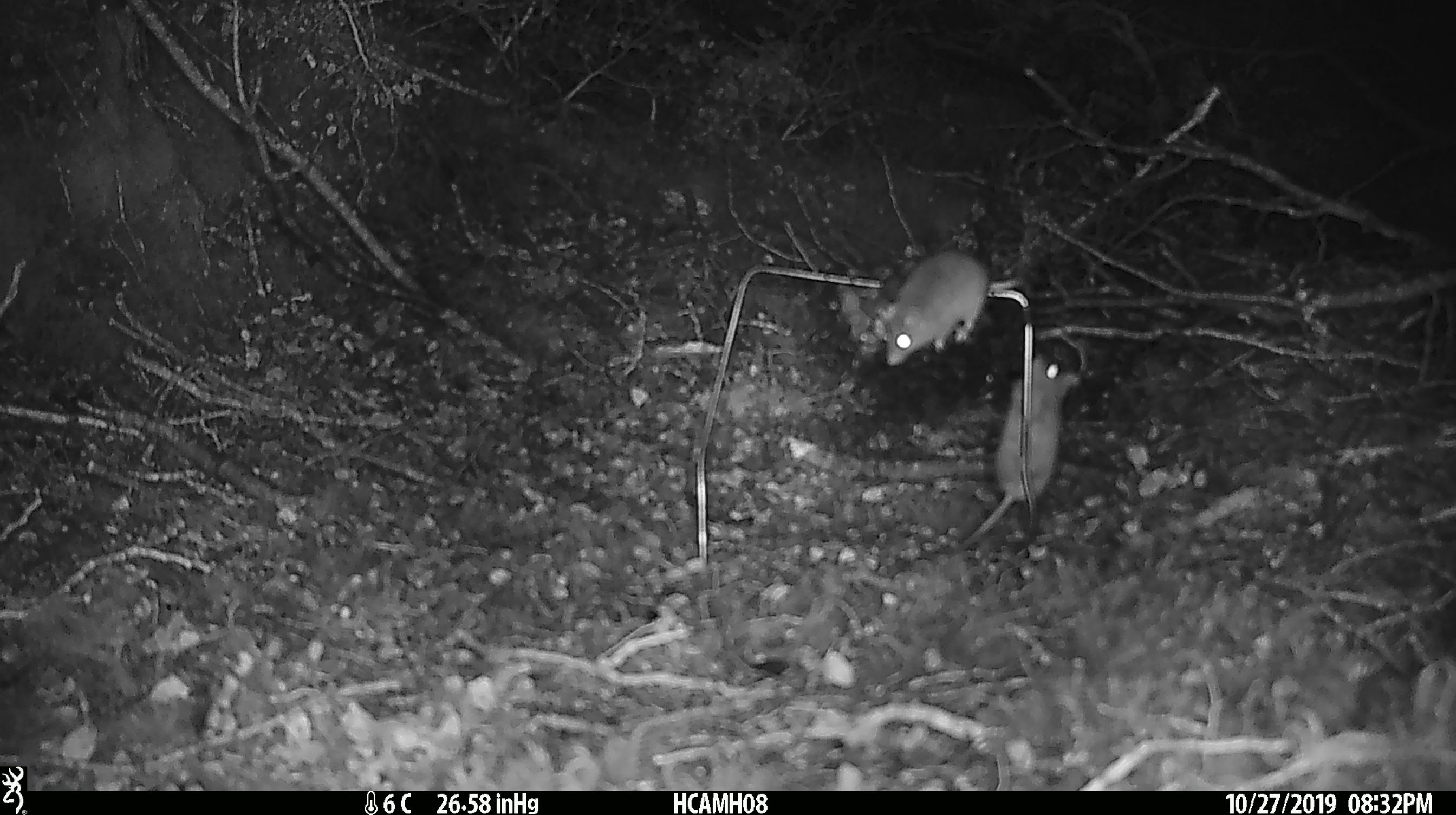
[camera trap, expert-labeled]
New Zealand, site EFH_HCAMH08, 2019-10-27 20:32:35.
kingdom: Animalia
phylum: Chordata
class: Mammalia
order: Rodentia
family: Muridae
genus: Mus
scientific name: Mus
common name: mouse